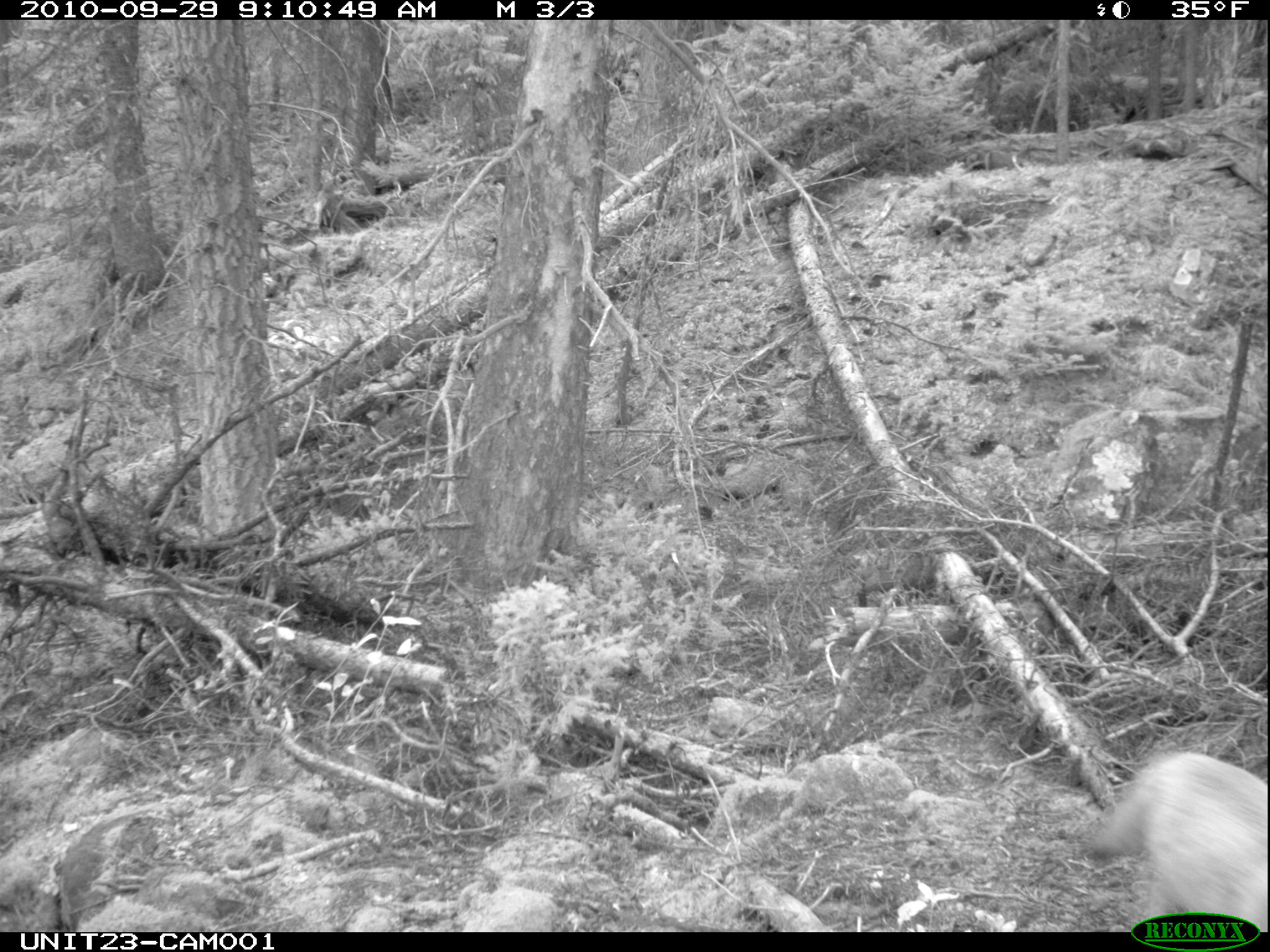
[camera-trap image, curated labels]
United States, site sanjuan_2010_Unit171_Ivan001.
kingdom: Animalia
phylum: Chordata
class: Mammalia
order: Carnivora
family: Canidae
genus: Canis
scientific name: Canis latrans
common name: coyote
Canis latrans (coyote).